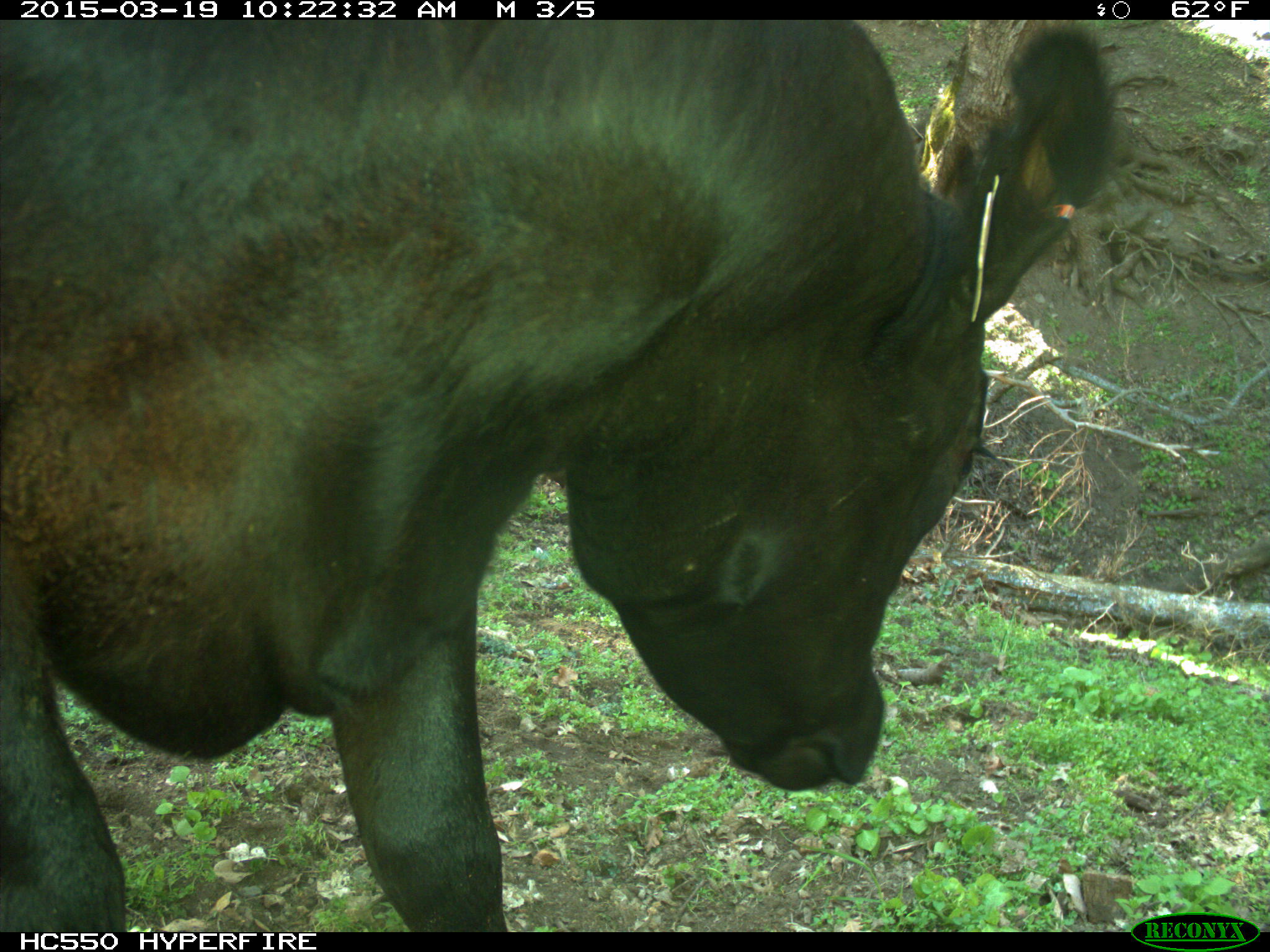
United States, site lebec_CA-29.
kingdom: Animalia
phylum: Chordata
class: Mammalia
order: Artiodactyla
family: Bovidae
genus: Bos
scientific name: Bos taurus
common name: domestic cow